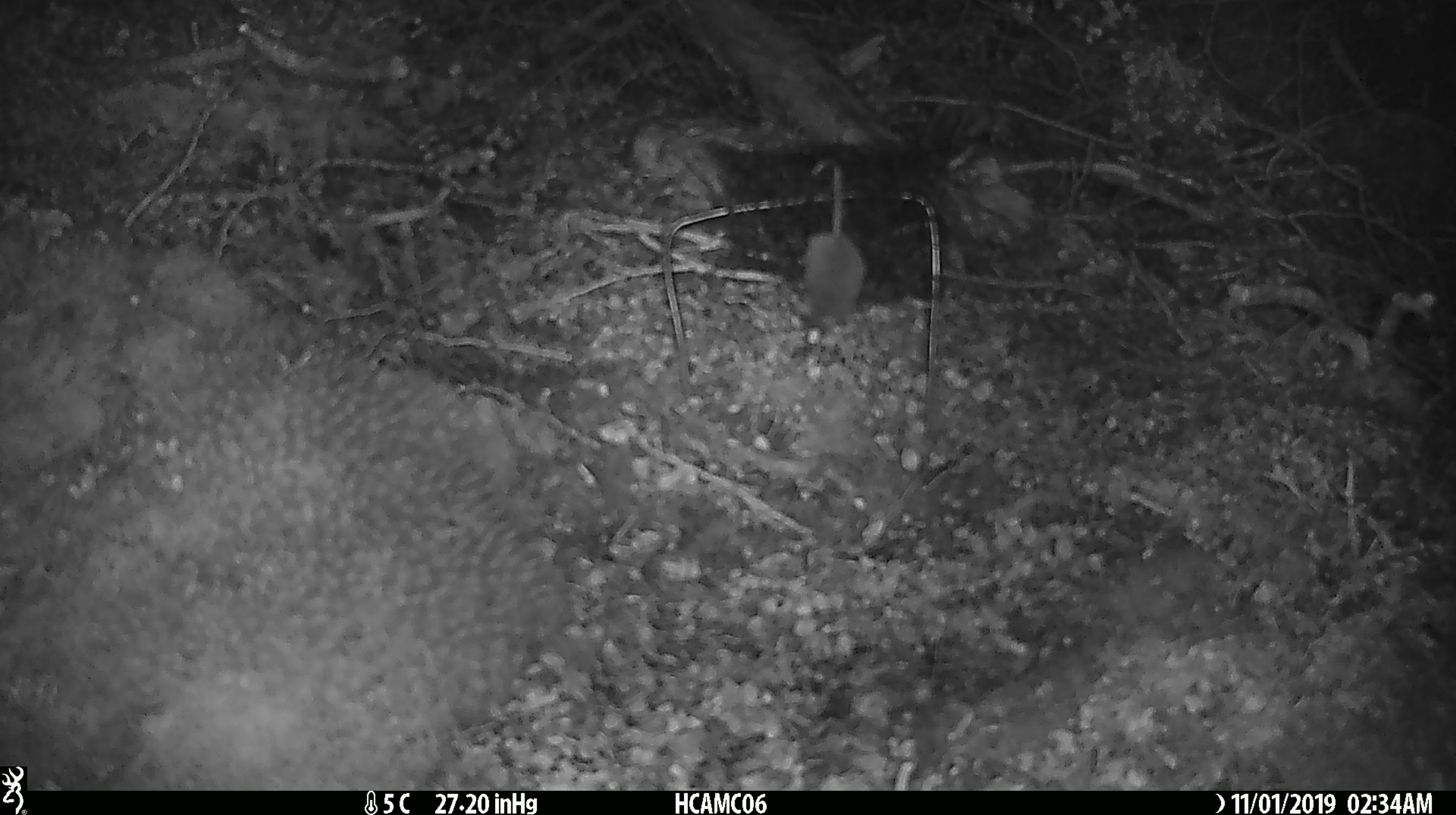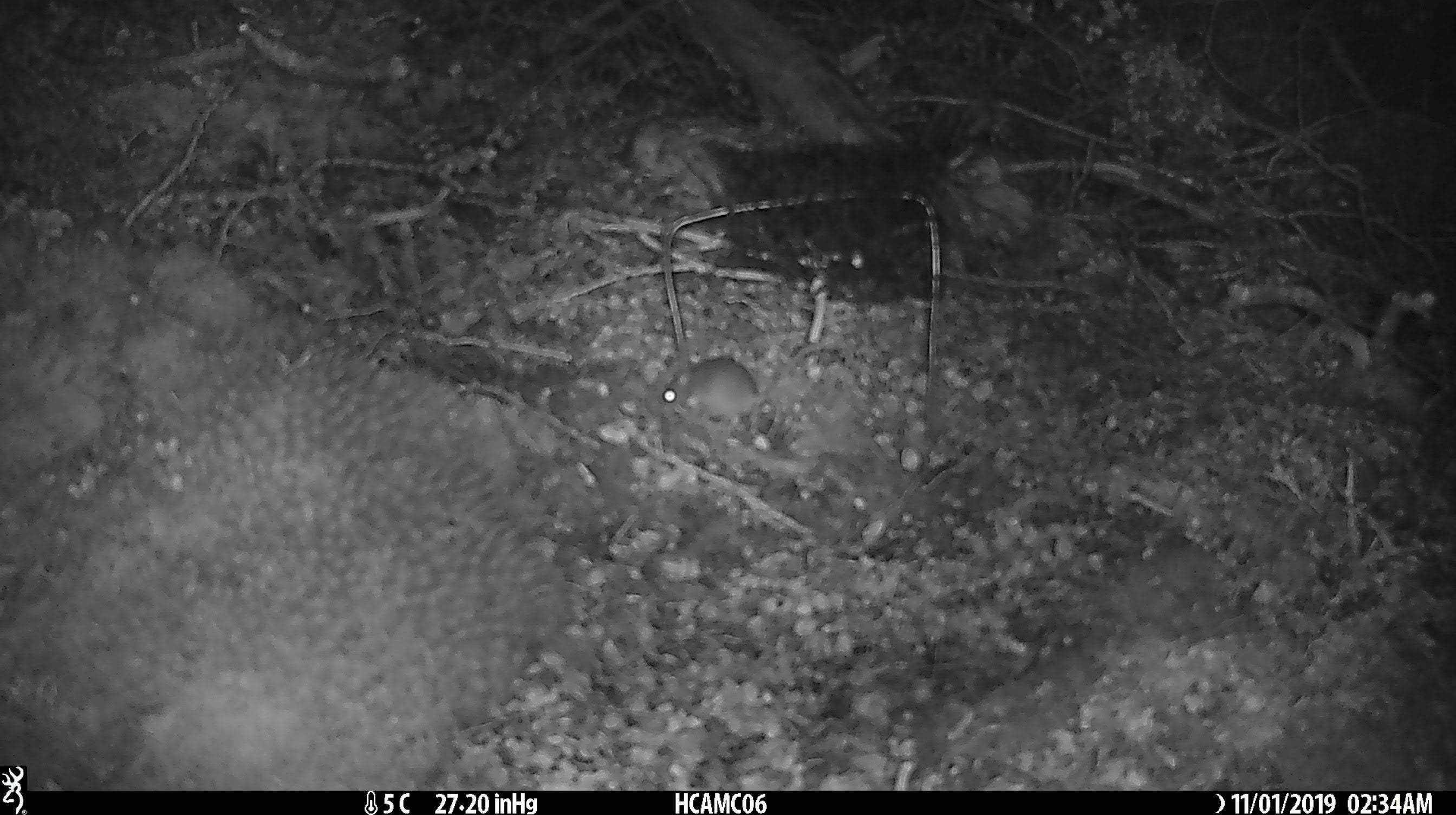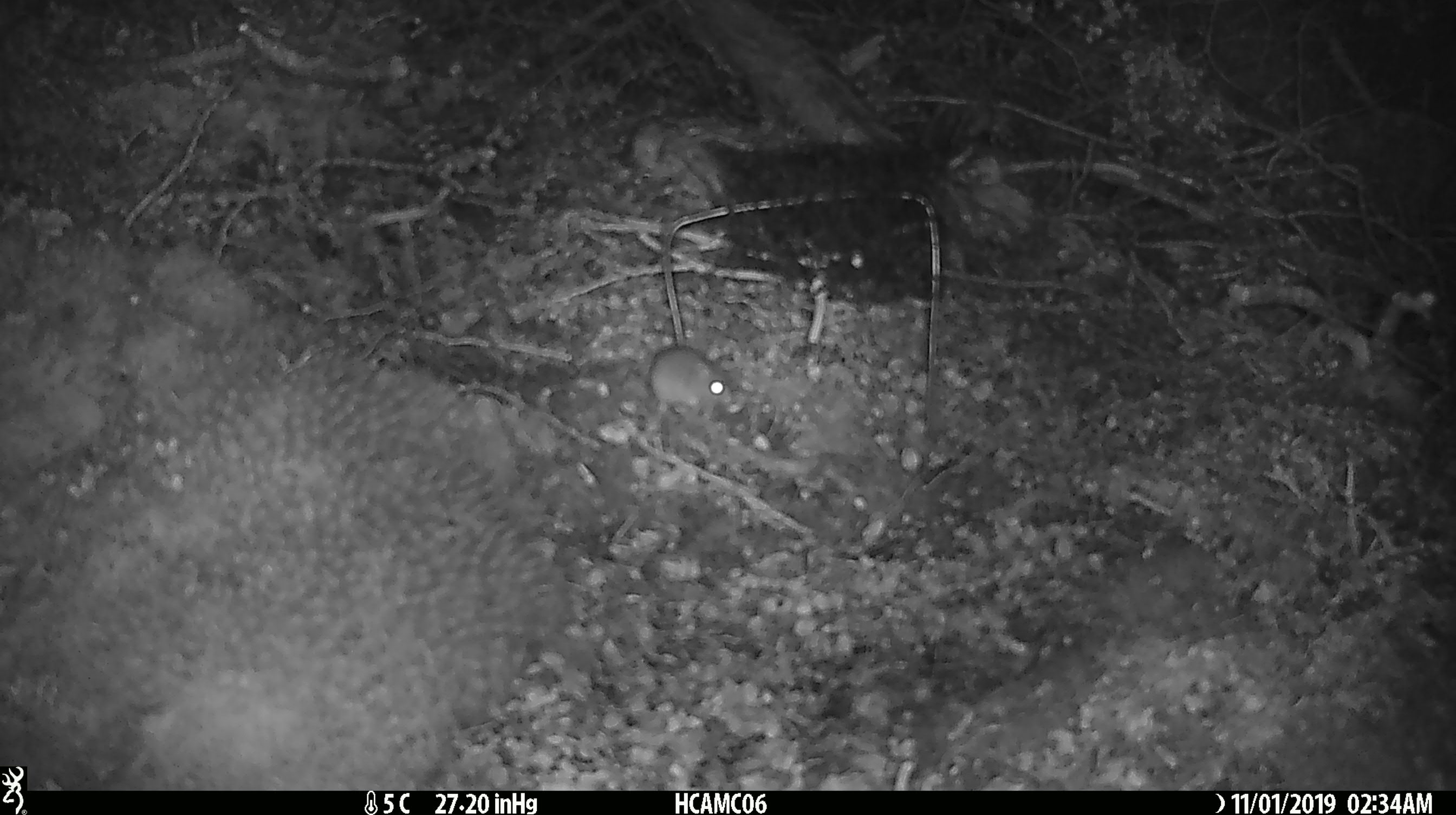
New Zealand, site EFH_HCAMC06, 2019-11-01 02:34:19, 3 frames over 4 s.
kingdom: Animalia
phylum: Chordata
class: Mammalia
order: Rodentia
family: Muridae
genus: Mus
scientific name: Mus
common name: mouse